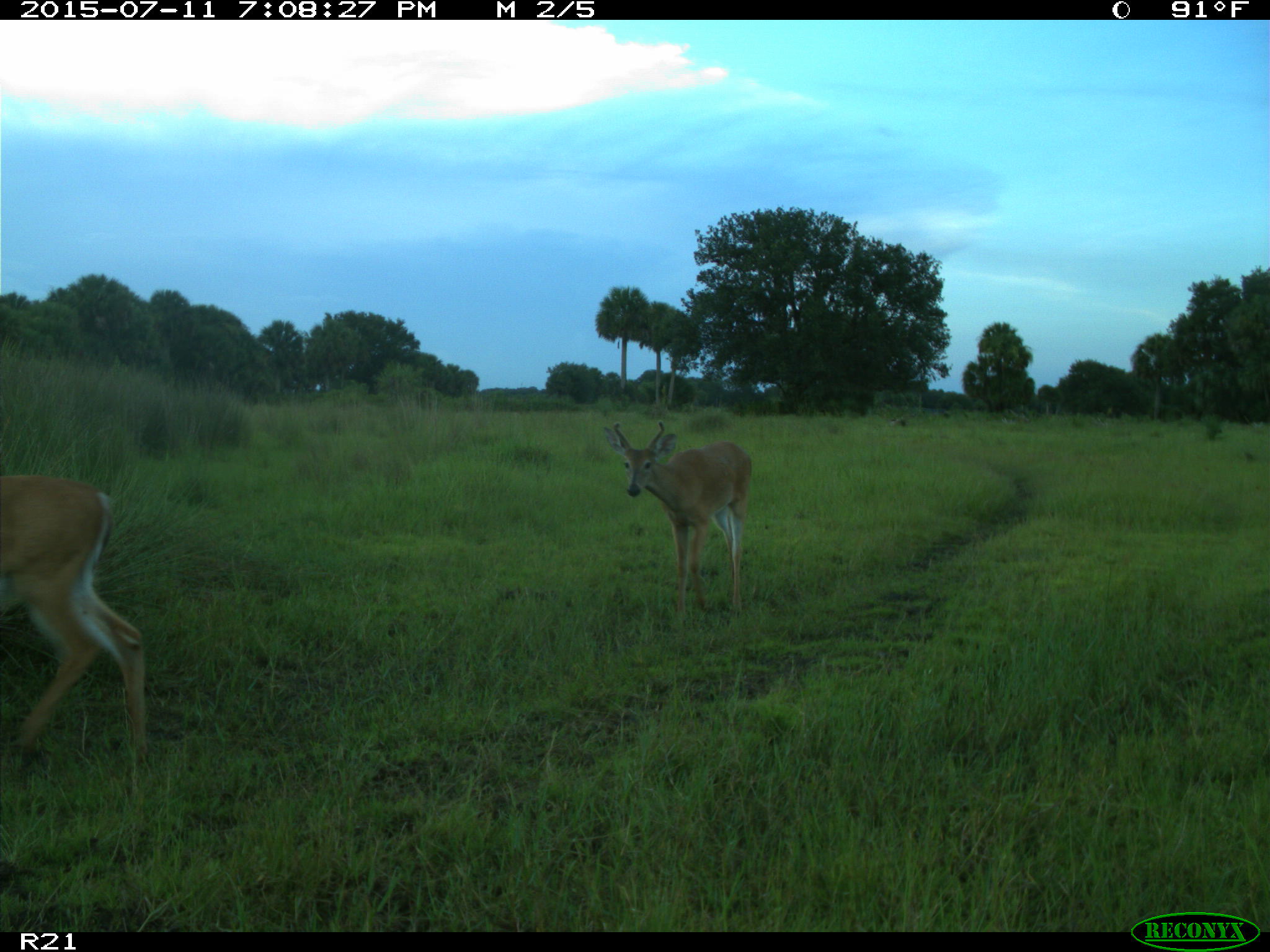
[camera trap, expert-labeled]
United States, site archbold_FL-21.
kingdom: Animalia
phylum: Chordata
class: Mammalia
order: Artiodactyla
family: Cervidae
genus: Odocoileus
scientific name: Odocoileus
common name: deer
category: unidentified deer